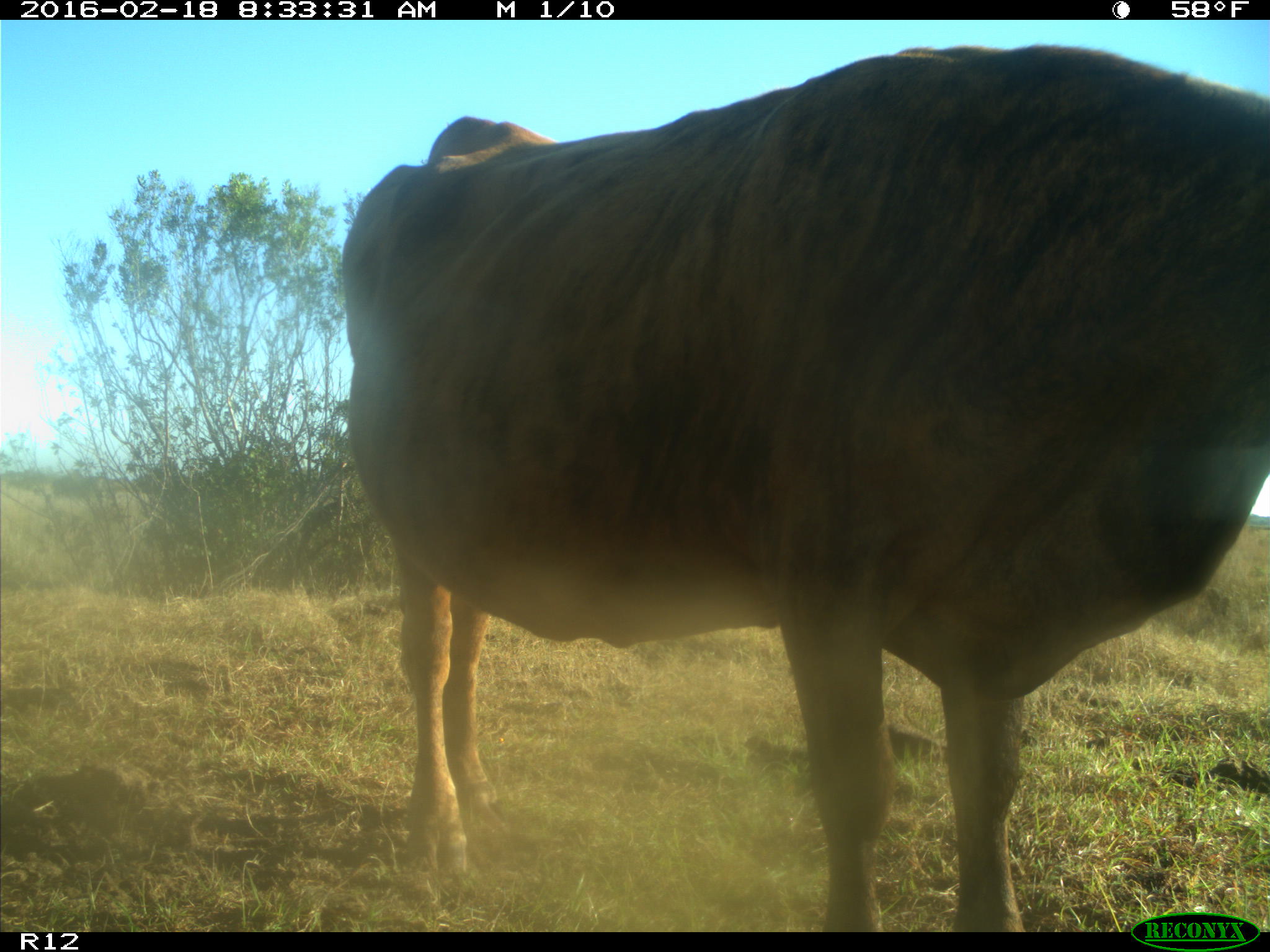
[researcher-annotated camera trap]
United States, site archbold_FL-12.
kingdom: Animalia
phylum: Chordata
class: Mammalia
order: Artiodactyla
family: Bovidae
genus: Bos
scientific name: Bos taurus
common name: domestic cow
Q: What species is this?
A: Bos taurus (domestic cow).